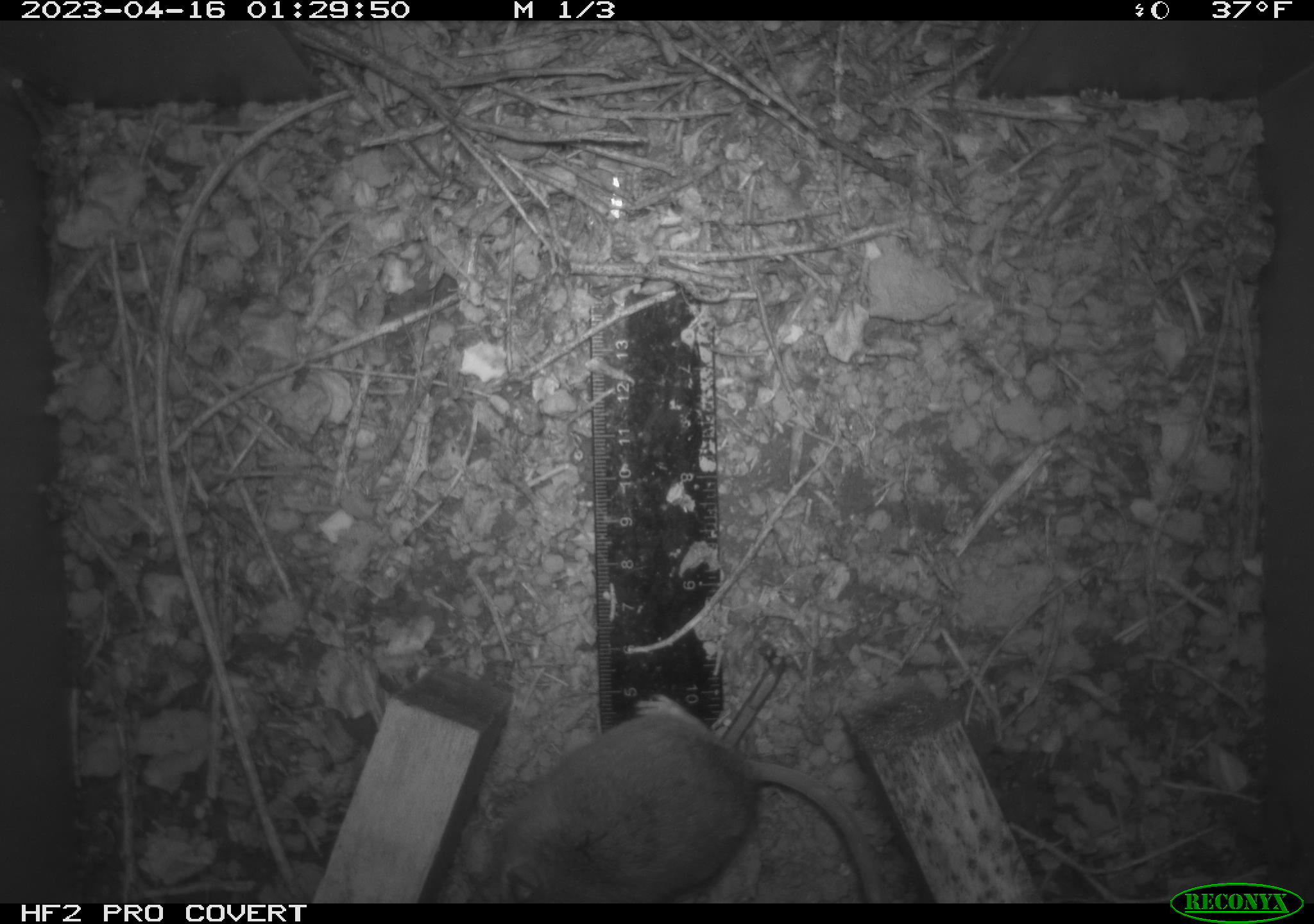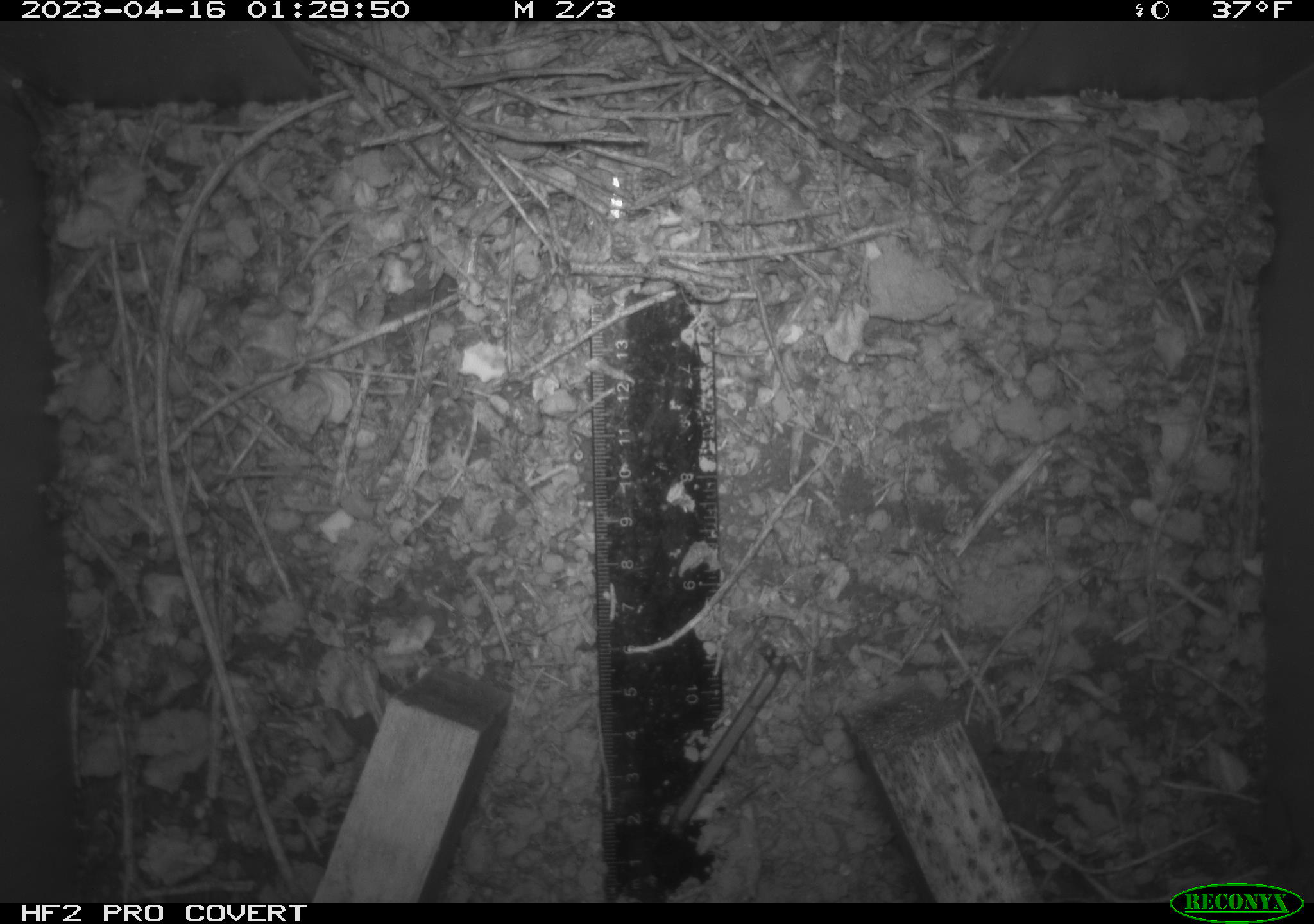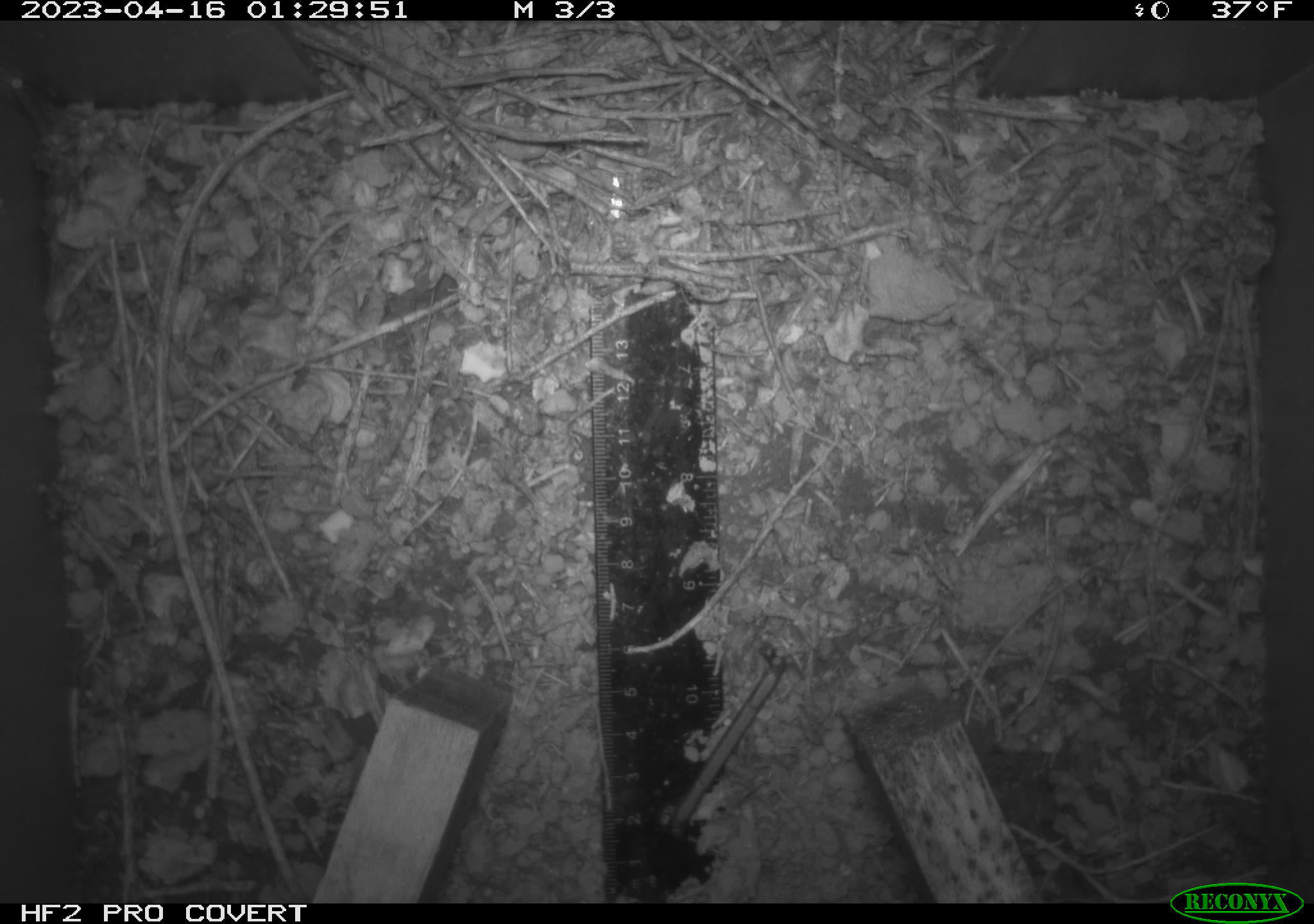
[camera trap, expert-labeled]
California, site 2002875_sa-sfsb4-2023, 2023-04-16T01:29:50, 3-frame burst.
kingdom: Animalia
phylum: Chordata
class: Mammalia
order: Rodentia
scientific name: Rodentia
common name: mouse species